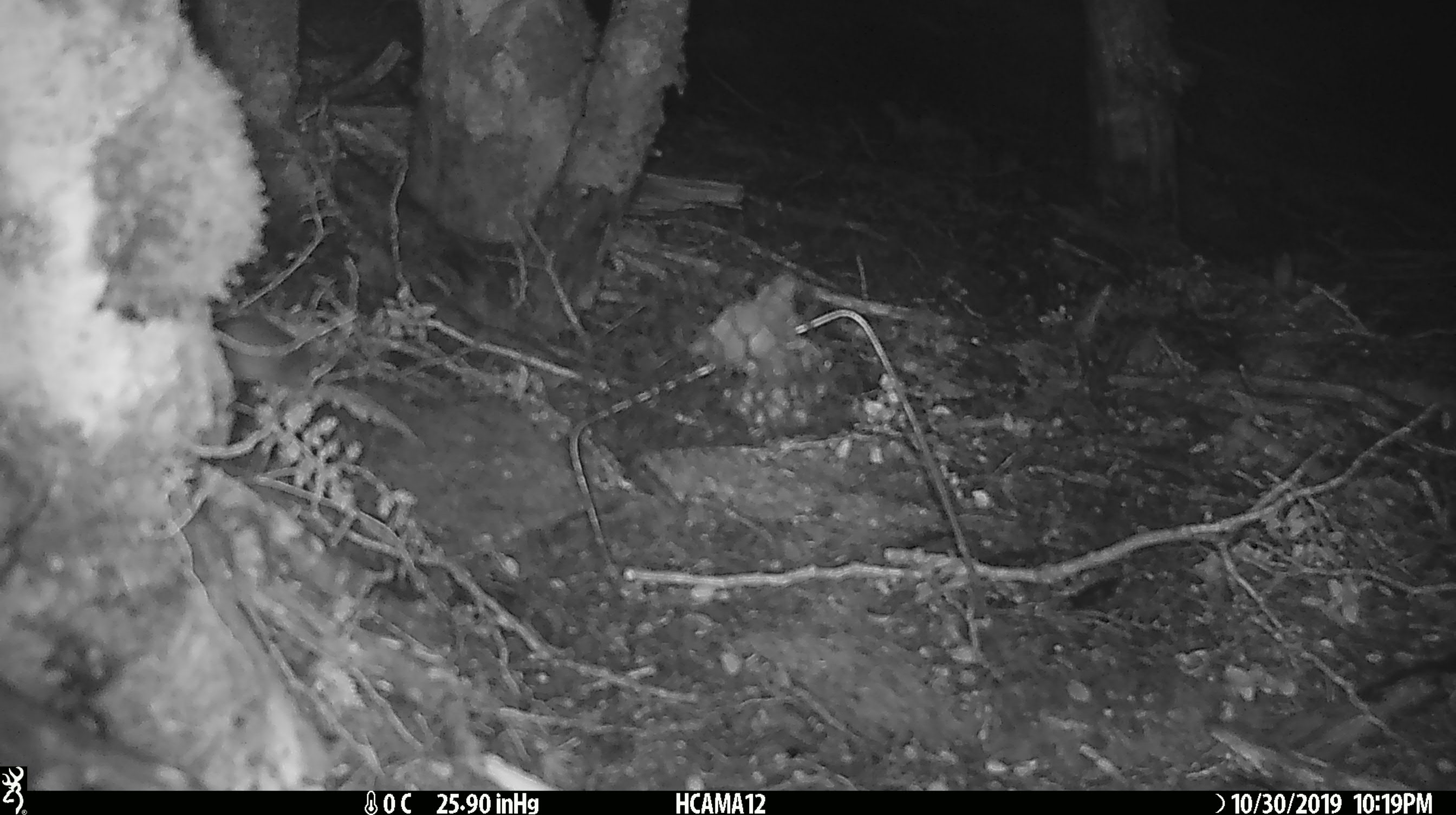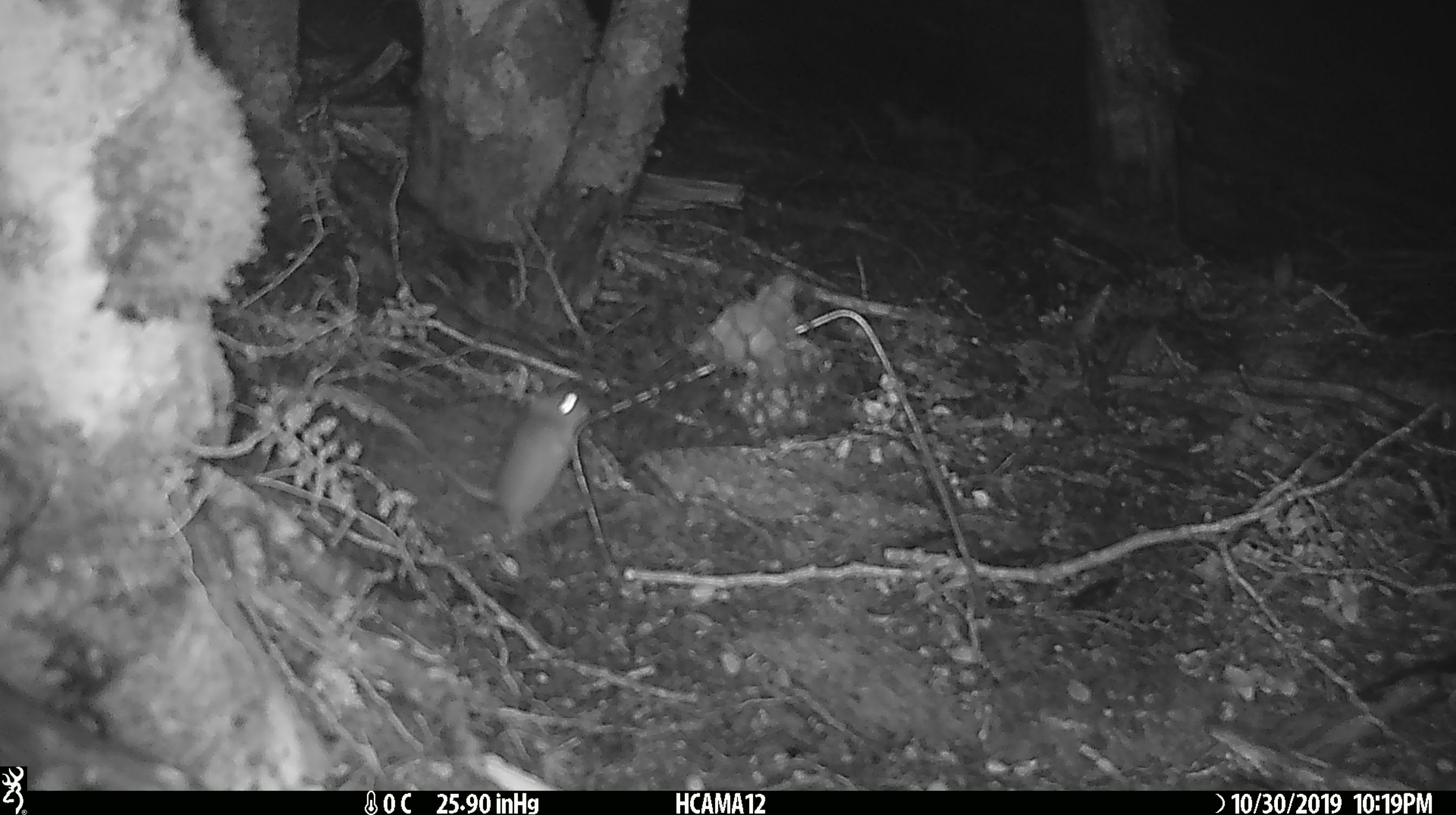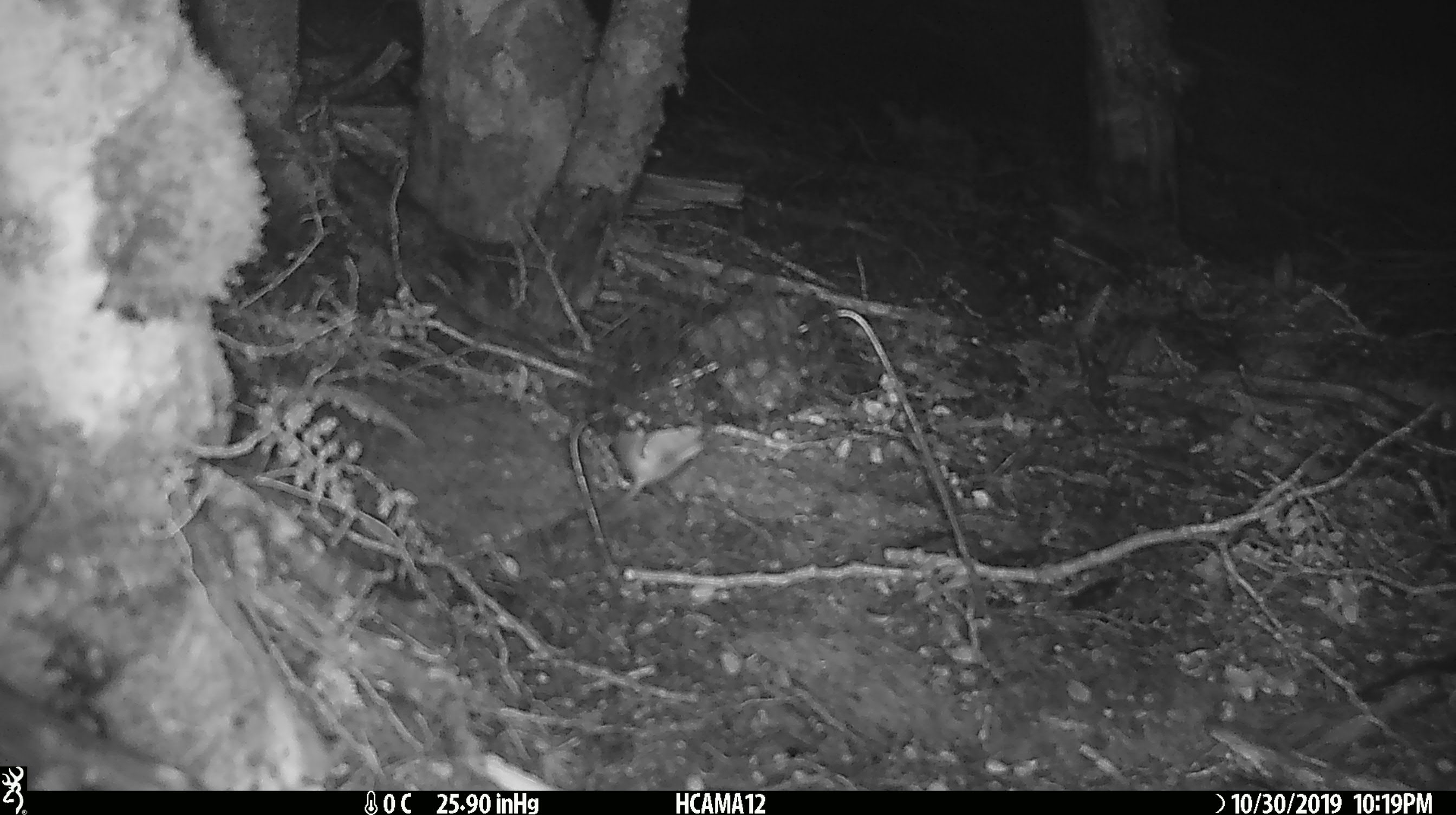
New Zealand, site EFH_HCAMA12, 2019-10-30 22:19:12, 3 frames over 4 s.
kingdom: Animalia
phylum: Chordata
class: Mammalia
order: Rodentia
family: Muridae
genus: Mus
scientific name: Mus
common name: mouse